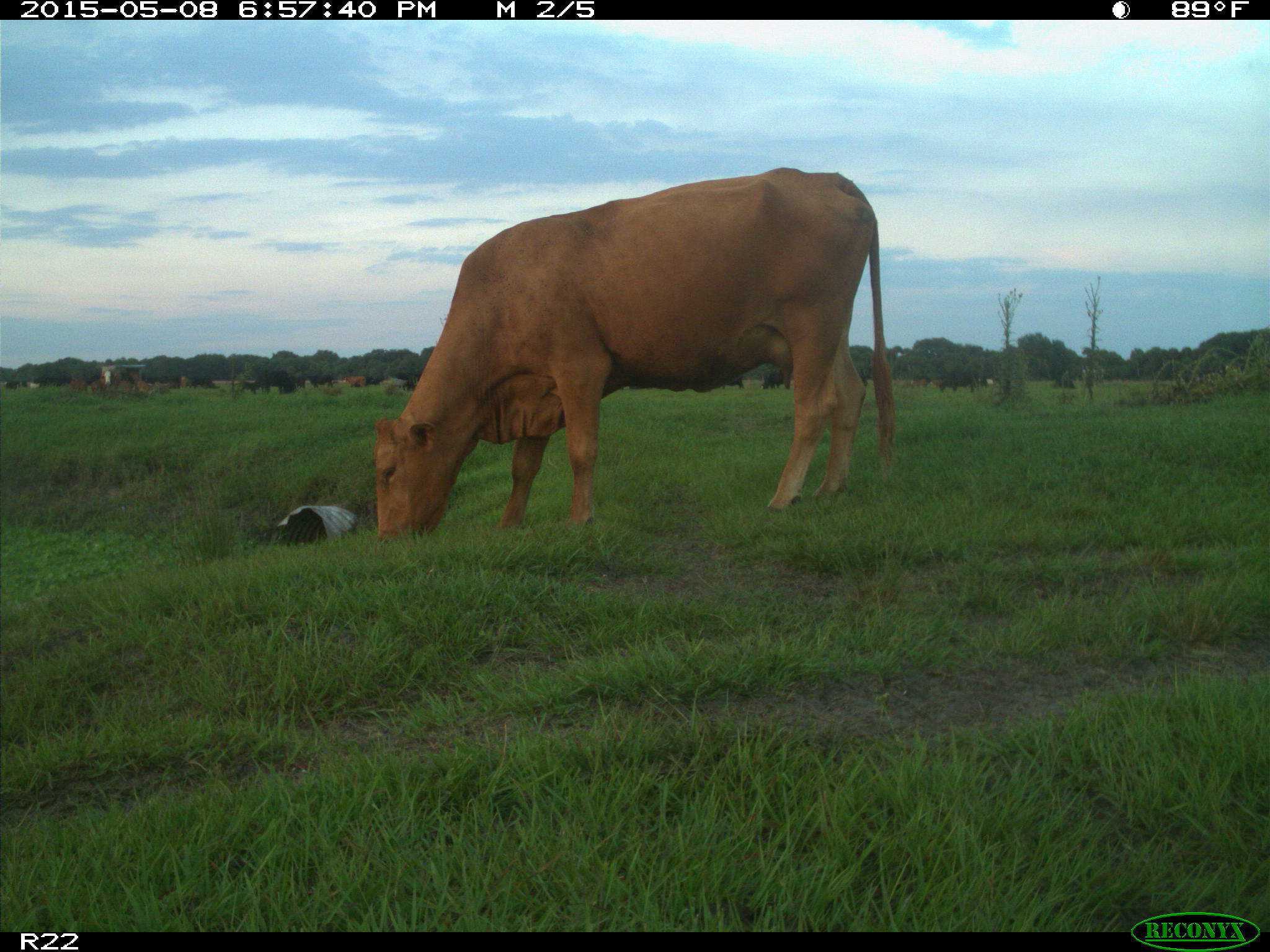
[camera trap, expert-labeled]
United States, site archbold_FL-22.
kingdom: Animalia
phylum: Chordata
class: Mammalia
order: Artiodactyla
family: Bovidae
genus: Bos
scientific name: Bos taurus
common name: domestic cow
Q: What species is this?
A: Bos taurus (domestic cow).